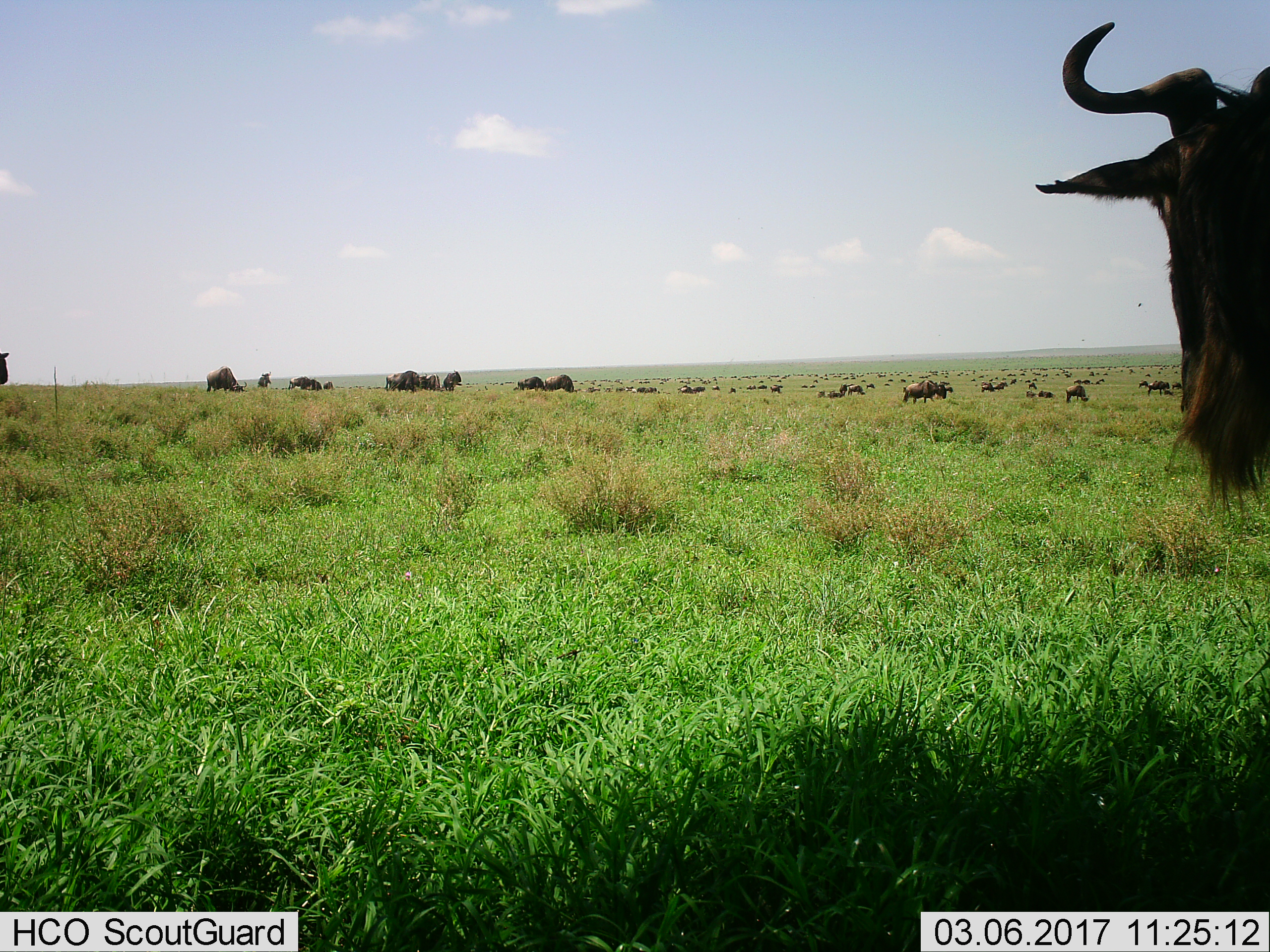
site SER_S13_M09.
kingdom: Animalia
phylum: Chordata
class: Mammalia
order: Artiodactyla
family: Bovidae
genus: Connochaetes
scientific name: Connochaetes taurinus taurinus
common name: blue wildebeest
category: wildebeestblue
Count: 51+.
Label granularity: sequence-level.